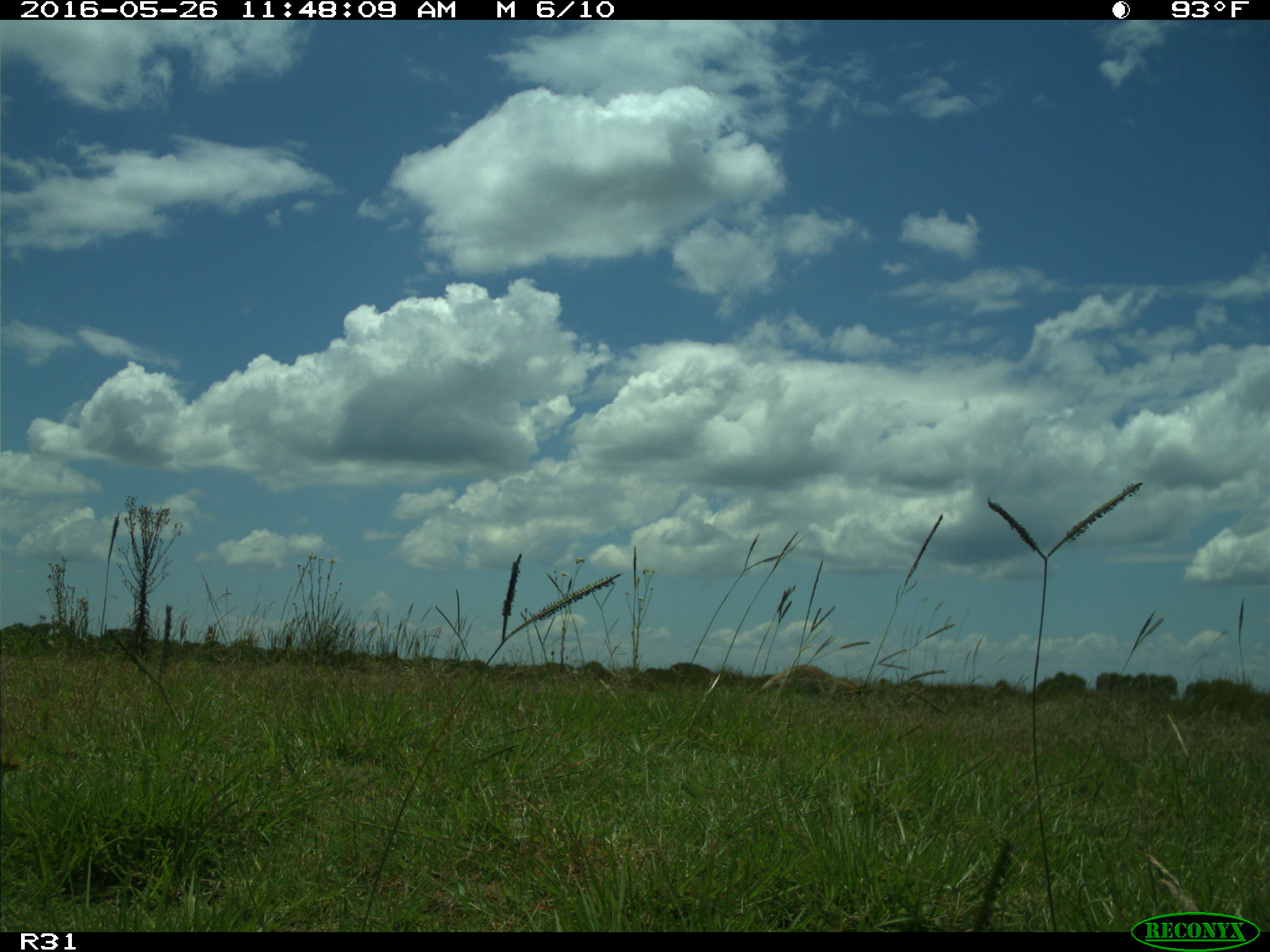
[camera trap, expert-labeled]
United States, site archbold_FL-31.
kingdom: Animalia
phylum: Chordata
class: Mammalia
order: Carnivora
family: Procyonidae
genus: Procyon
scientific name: Procyon lotor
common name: common raccoon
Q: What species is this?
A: Procyon lotor (common raccoon).